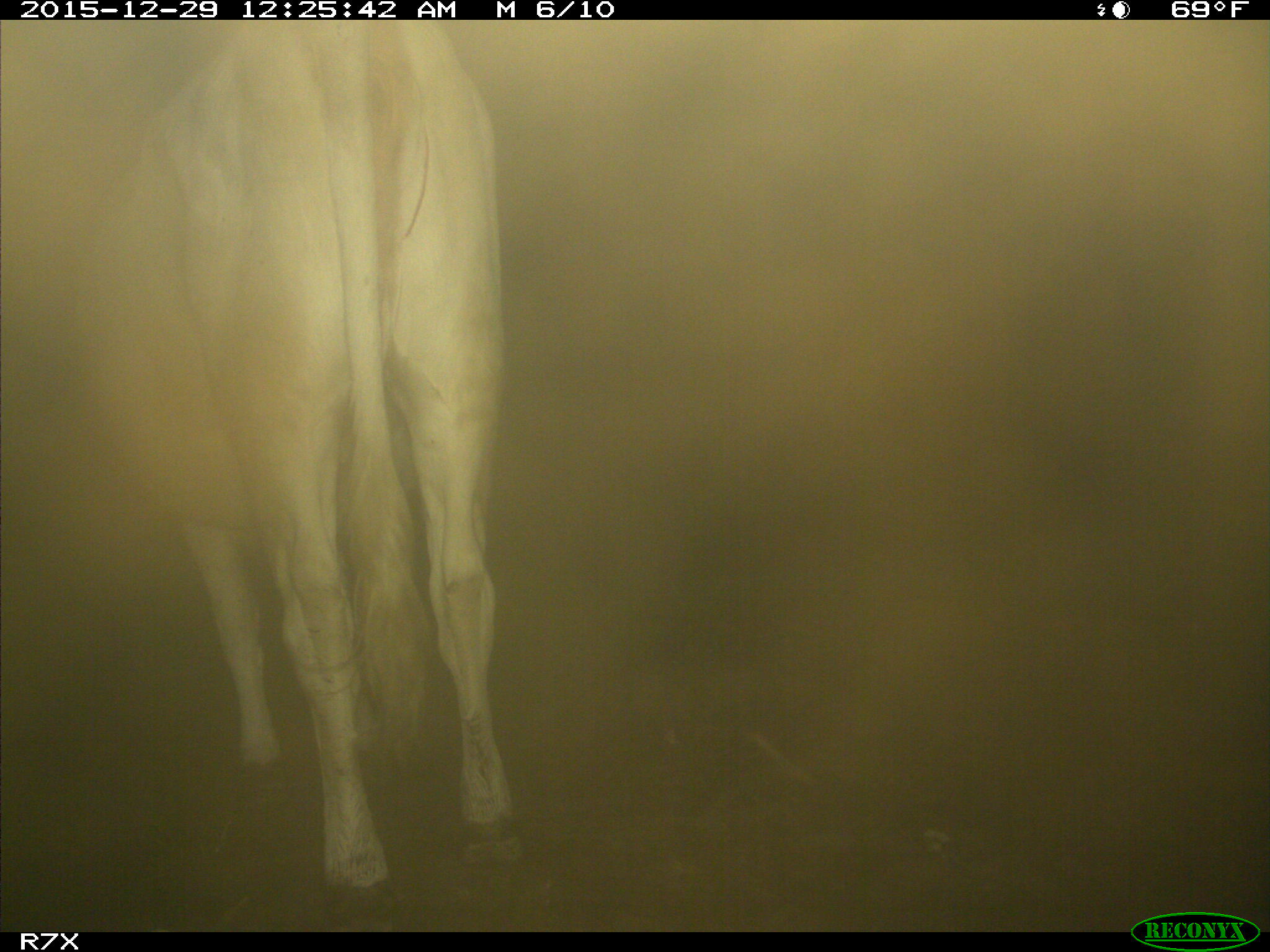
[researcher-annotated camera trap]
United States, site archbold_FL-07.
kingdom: Animalia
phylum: Chordata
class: Mammalia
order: Artiodactyla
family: Bovidae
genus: Bos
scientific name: Bos taurus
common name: domestic cow